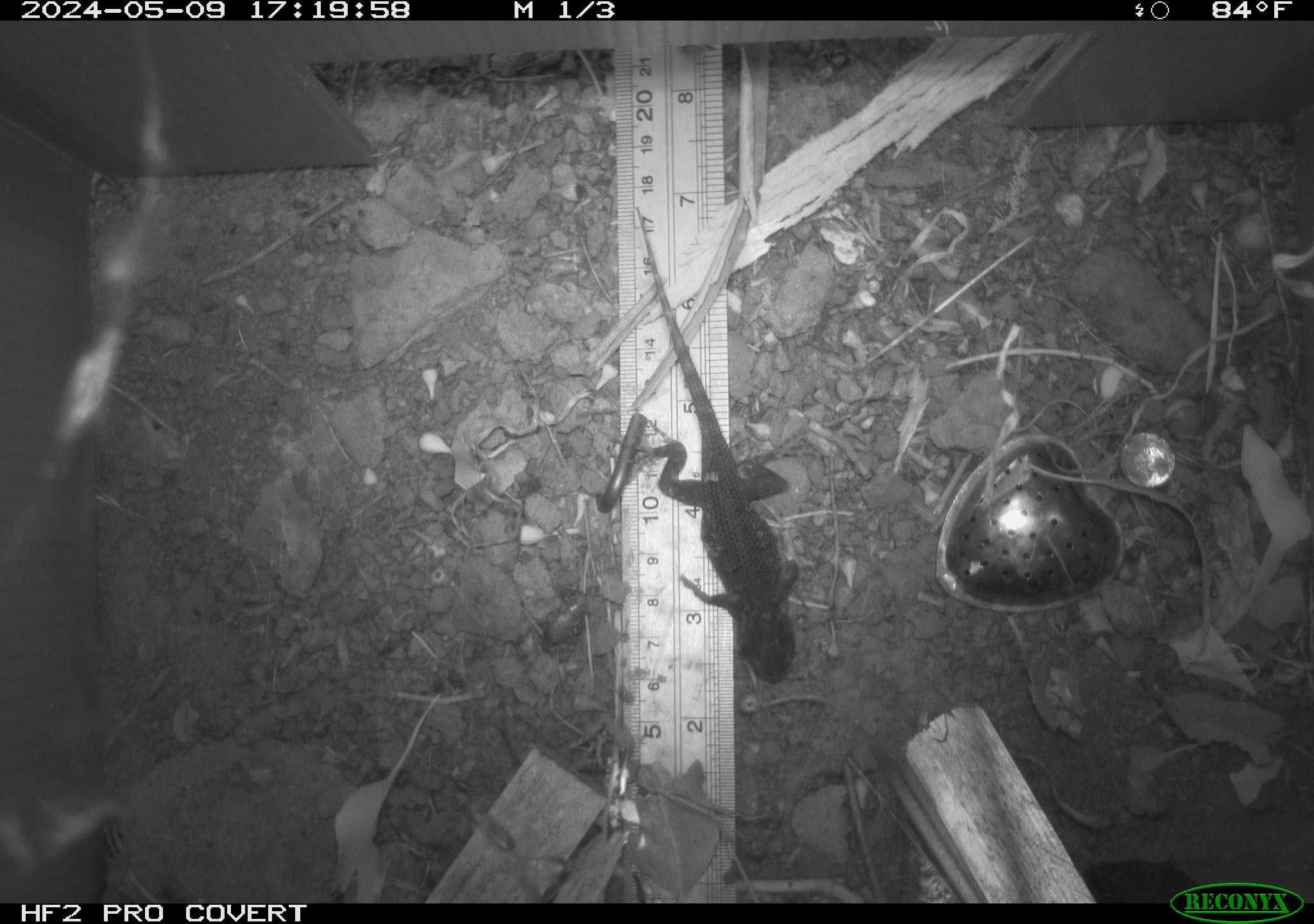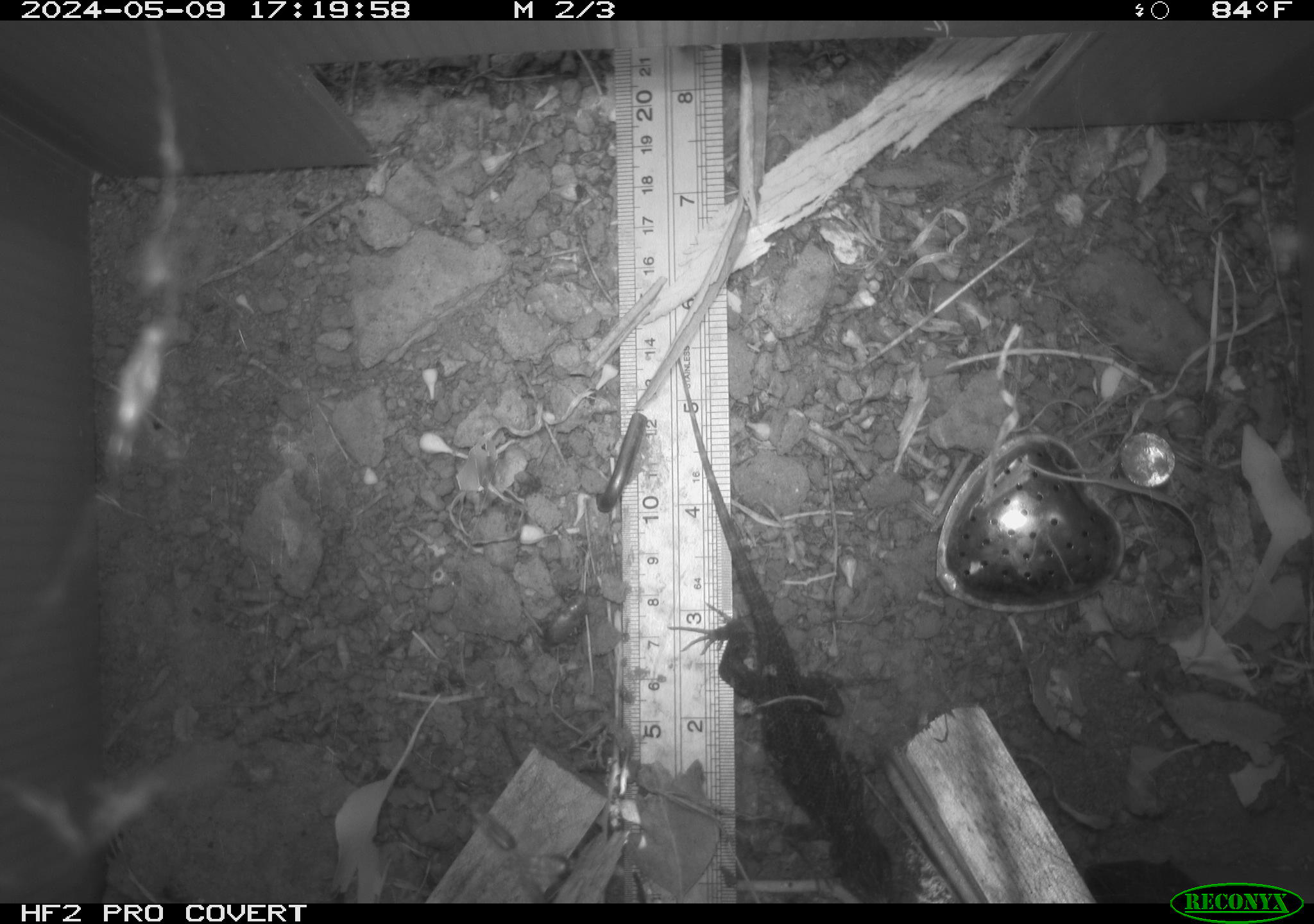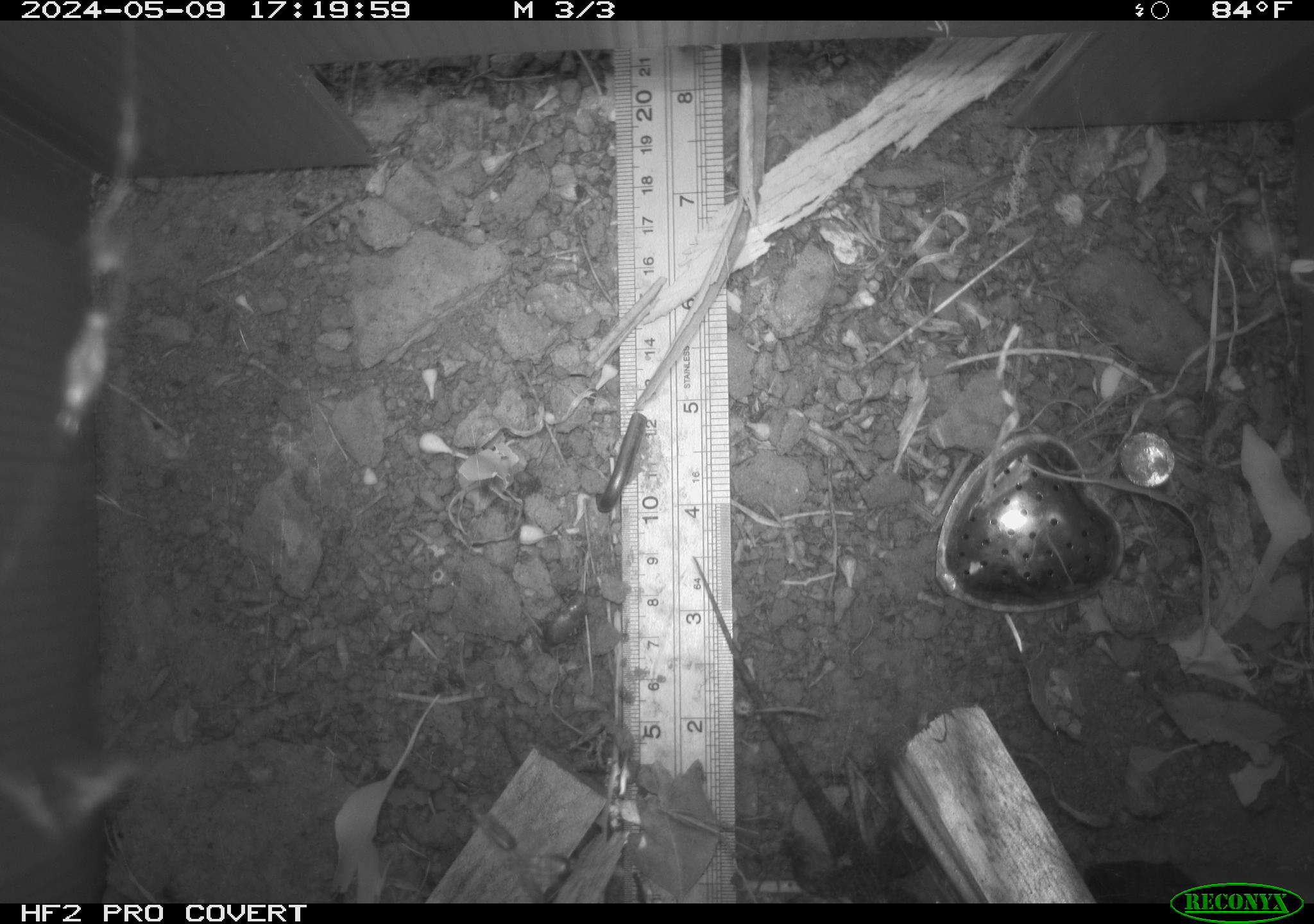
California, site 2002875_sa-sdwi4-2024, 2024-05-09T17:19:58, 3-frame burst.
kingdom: Animalia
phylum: Chordata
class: Reptilia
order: Squamata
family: Phrynosomatidae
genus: Sceloporus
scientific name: Sceloporus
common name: spiny lizards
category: sceloporus species